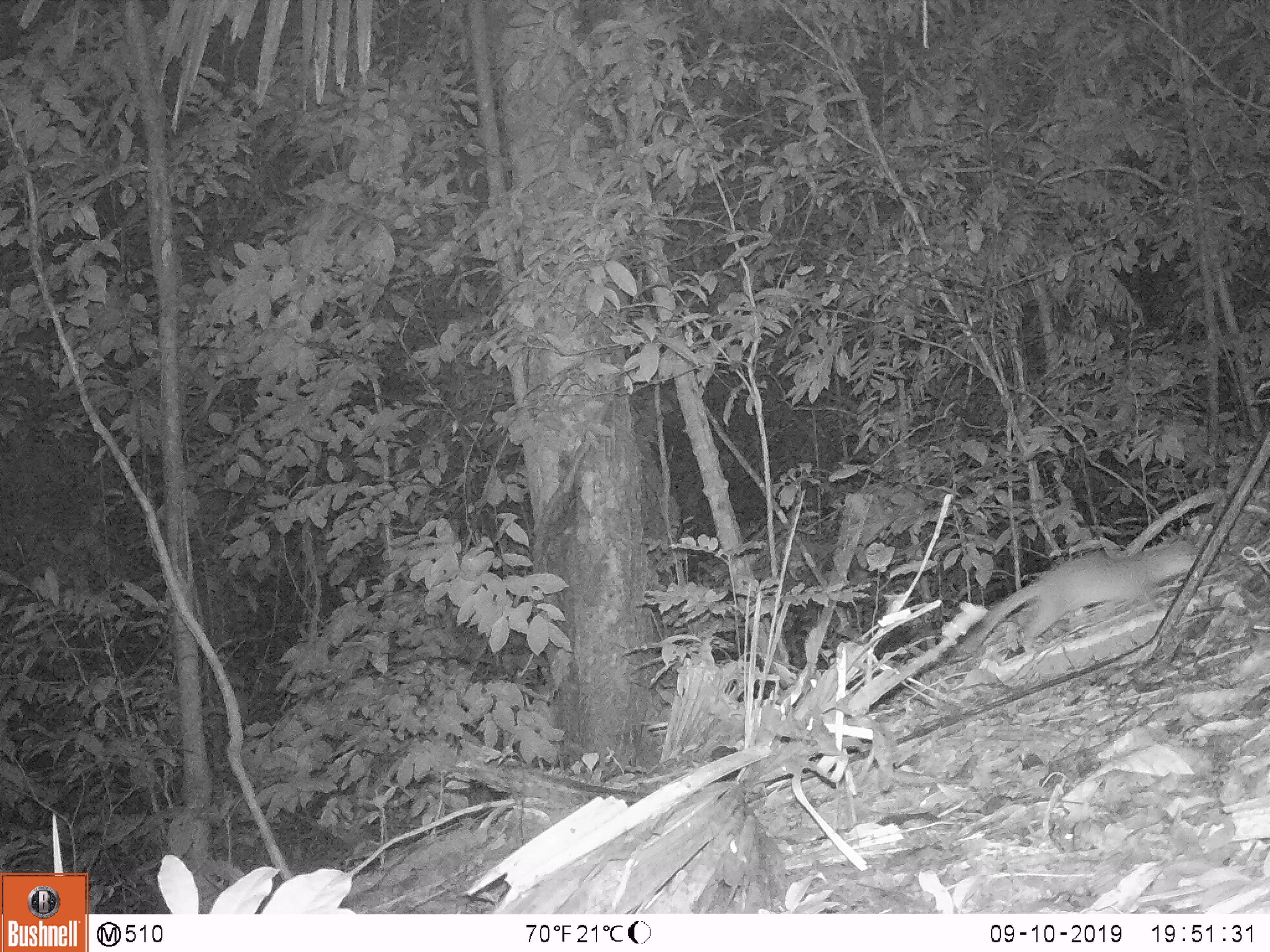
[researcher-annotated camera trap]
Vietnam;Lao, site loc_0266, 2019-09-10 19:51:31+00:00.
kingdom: Animalia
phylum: Chordata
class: Mammalia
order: Carnivora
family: Mustelidae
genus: Melogale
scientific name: Melogale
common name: ferret badger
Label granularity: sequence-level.